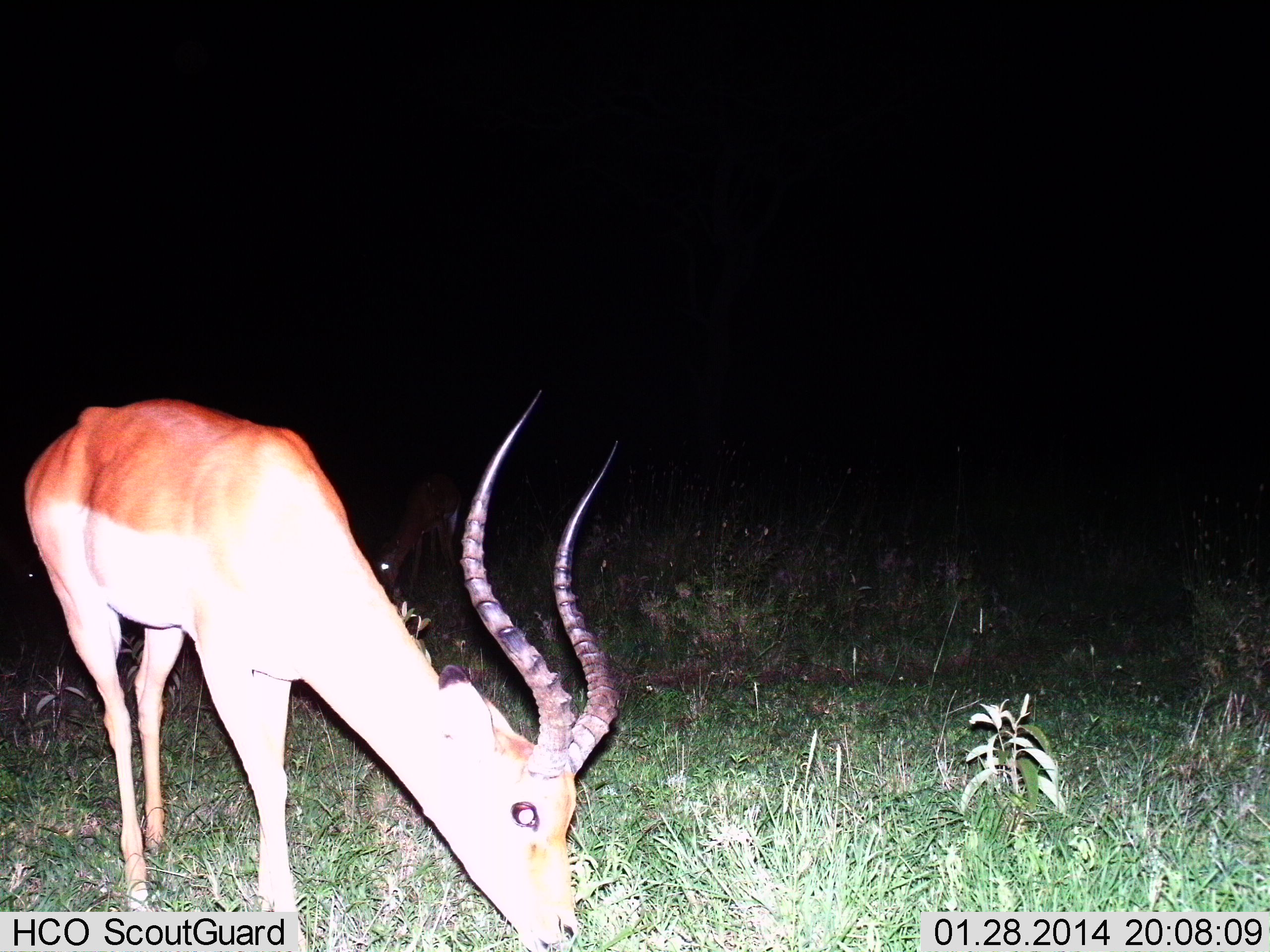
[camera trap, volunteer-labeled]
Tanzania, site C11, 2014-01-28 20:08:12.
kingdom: Animalia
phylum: Chordata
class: Mammalia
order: Artiodactyla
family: Bovidae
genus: Aepyceros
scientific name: Aepyceros melampus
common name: impala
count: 1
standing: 30%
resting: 0%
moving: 0%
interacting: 0%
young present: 0%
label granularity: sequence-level